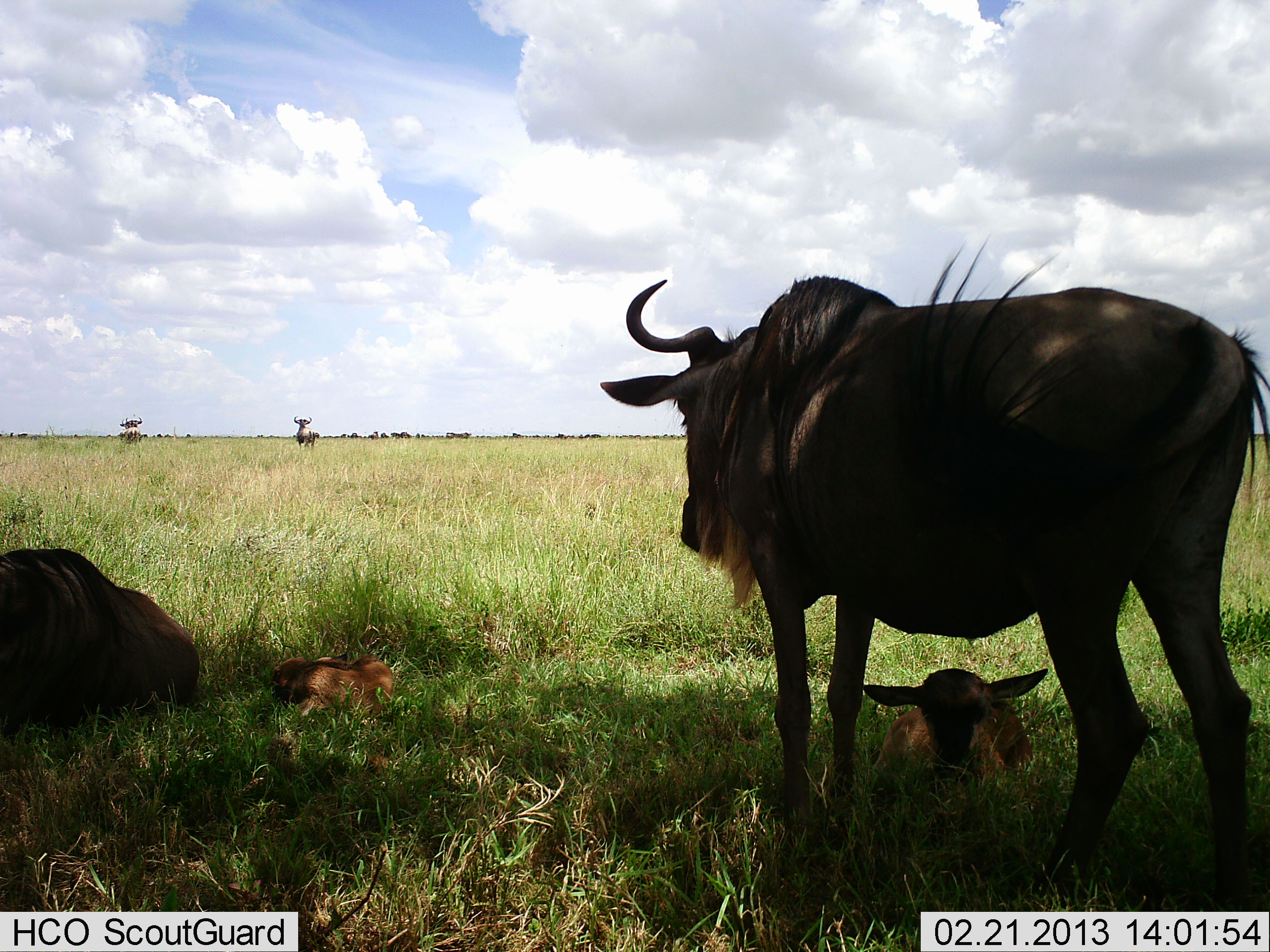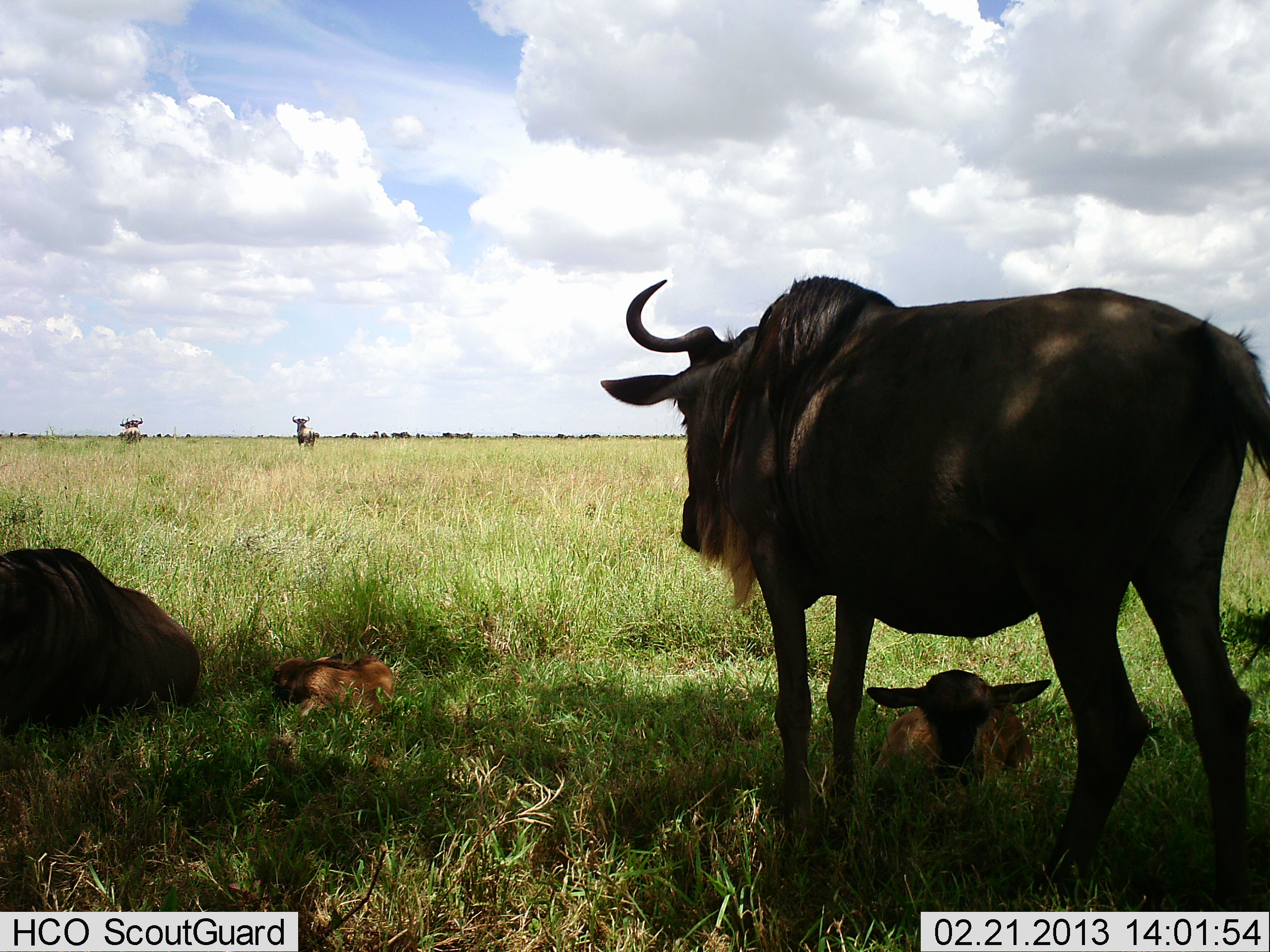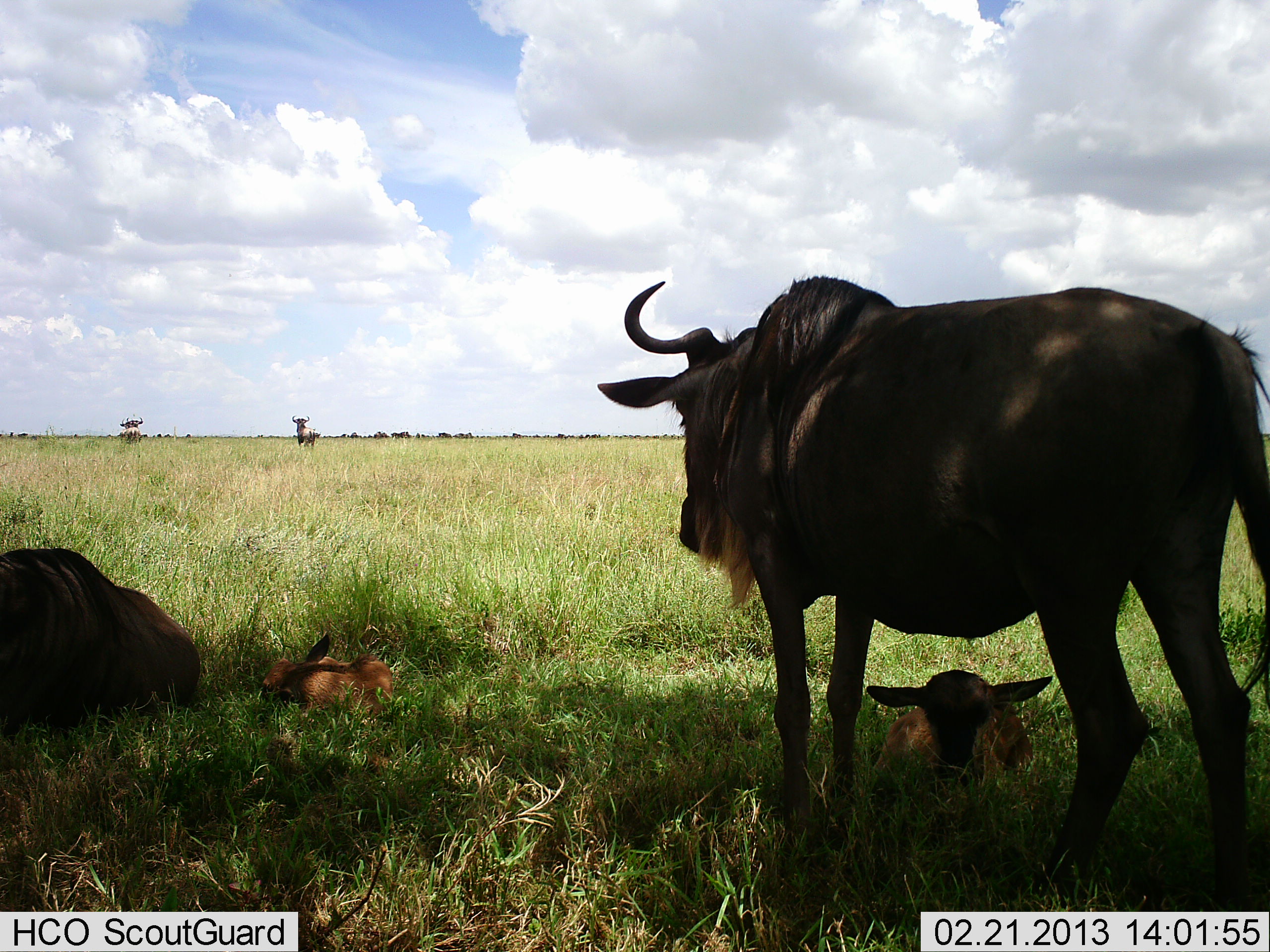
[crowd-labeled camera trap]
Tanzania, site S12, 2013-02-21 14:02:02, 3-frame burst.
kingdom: Animalia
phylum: Chordata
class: Mammalia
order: Artiodactyla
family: Bovidae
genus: Connochaetes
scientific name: Connochaetes taurinus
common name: blue wildebeest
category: wildebeest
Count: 4.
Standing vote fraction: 95%.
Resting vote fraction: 100%.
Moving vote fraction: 5%.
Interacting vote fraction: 10%.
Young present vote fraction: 95%.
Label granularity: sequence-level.